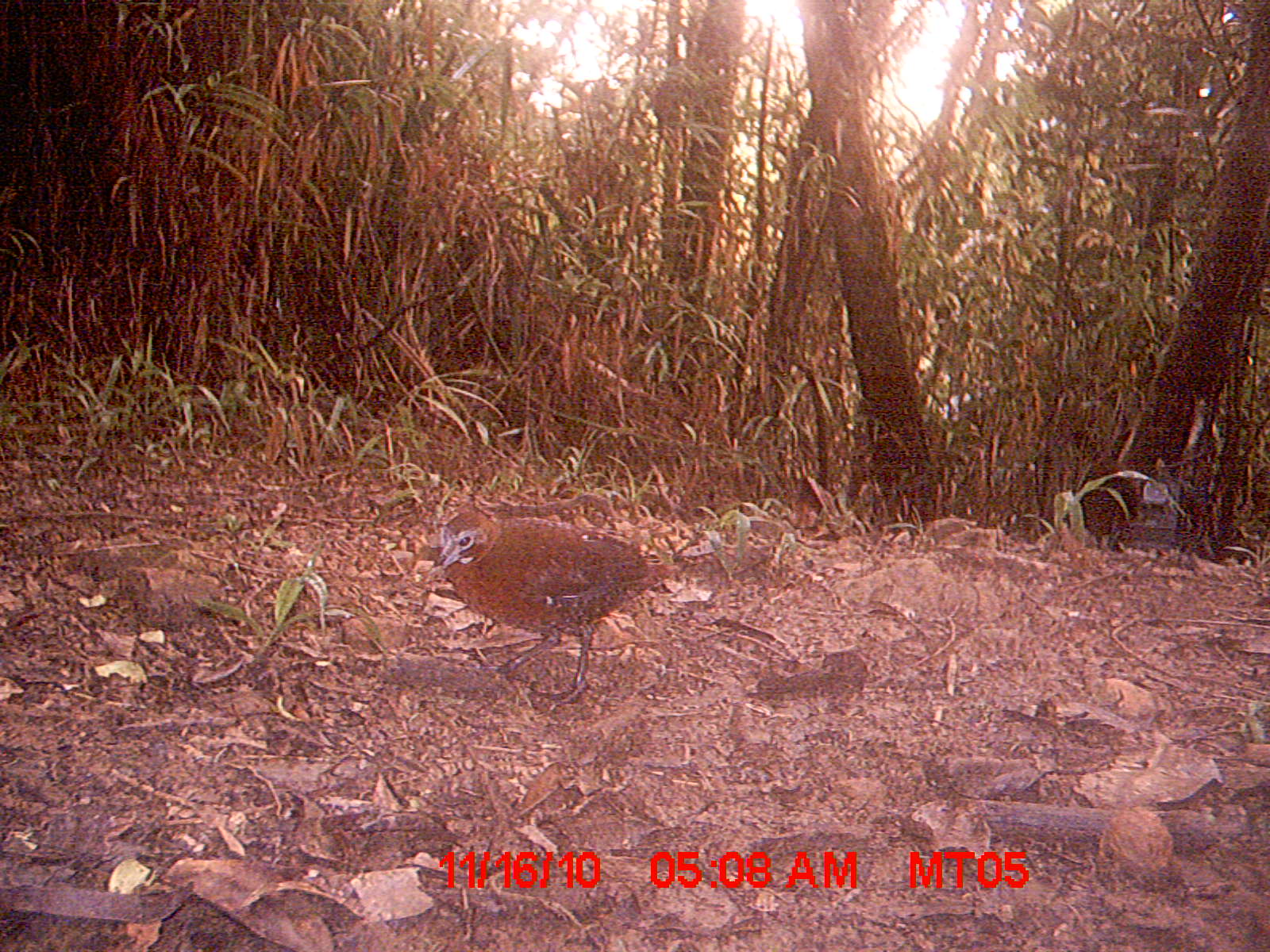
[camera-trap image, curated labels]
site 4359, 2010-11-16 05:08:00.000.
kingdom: Animalia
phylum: Chordata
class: Aves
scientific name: Aves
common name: bird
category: unknown bird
Unknown bird (bird) (Aves), count 1.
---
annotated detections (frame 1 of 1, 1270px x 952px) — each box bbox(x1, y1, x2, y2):
unknown bird: bbox(426, 509, 680, 702)